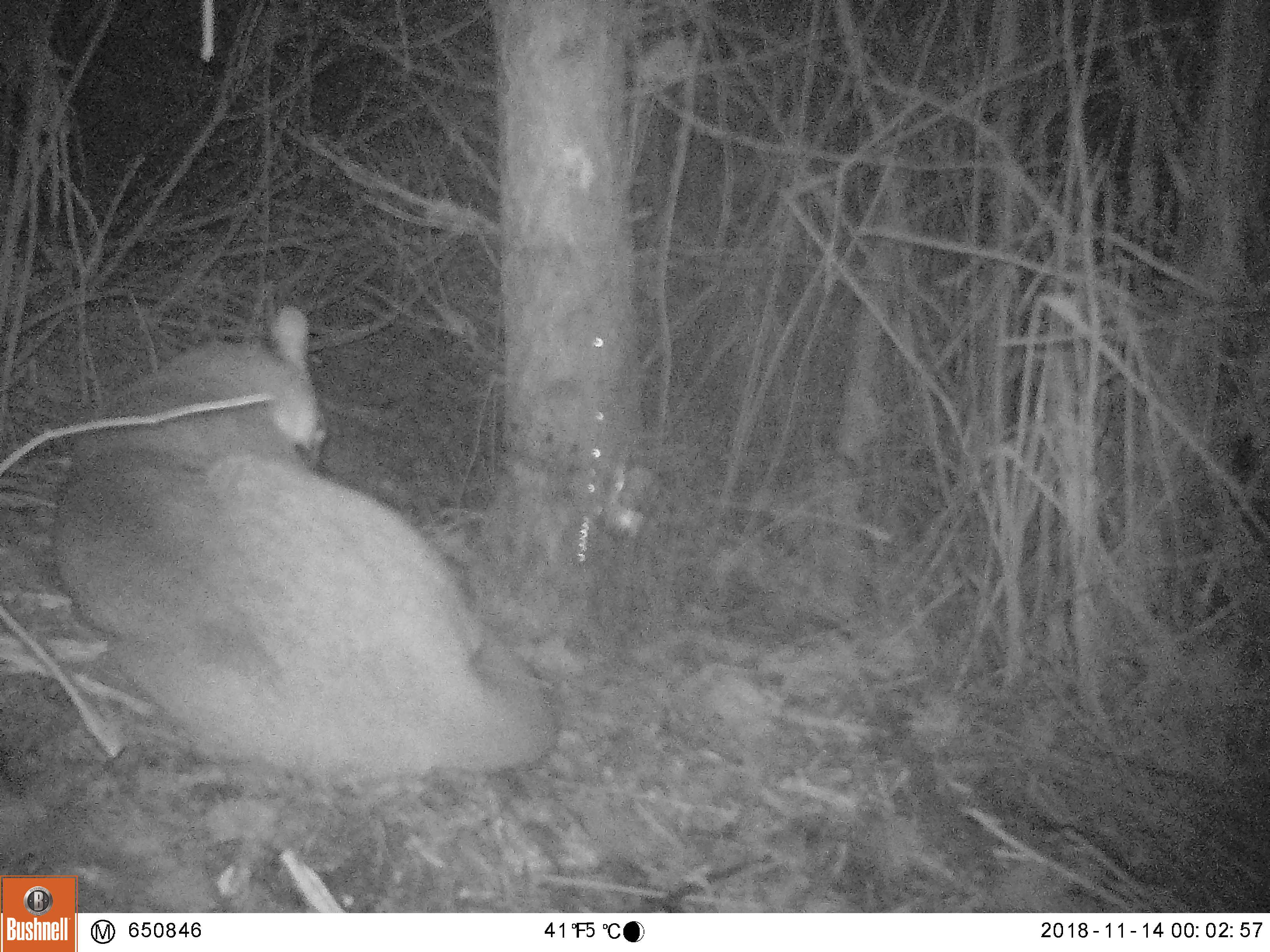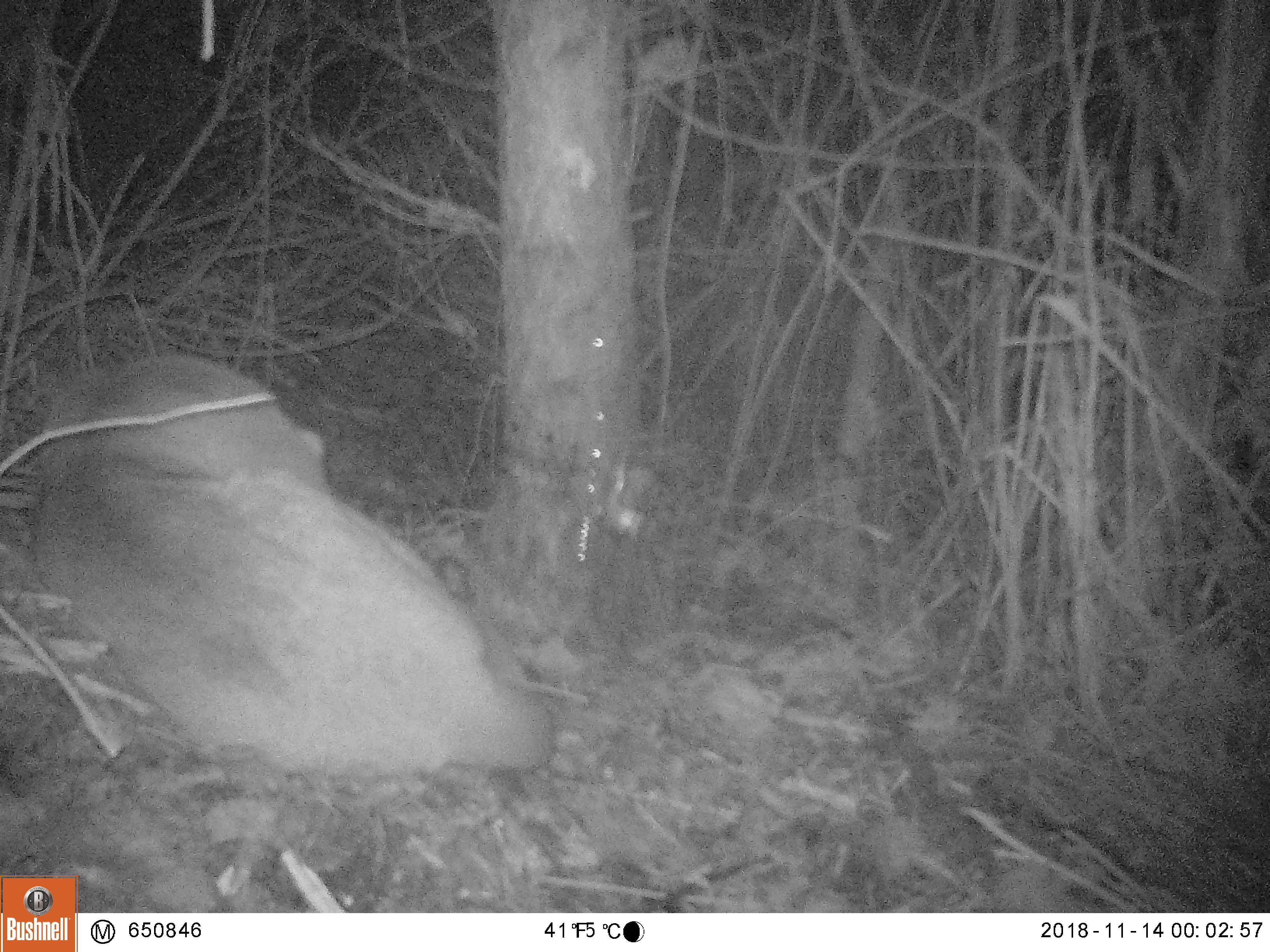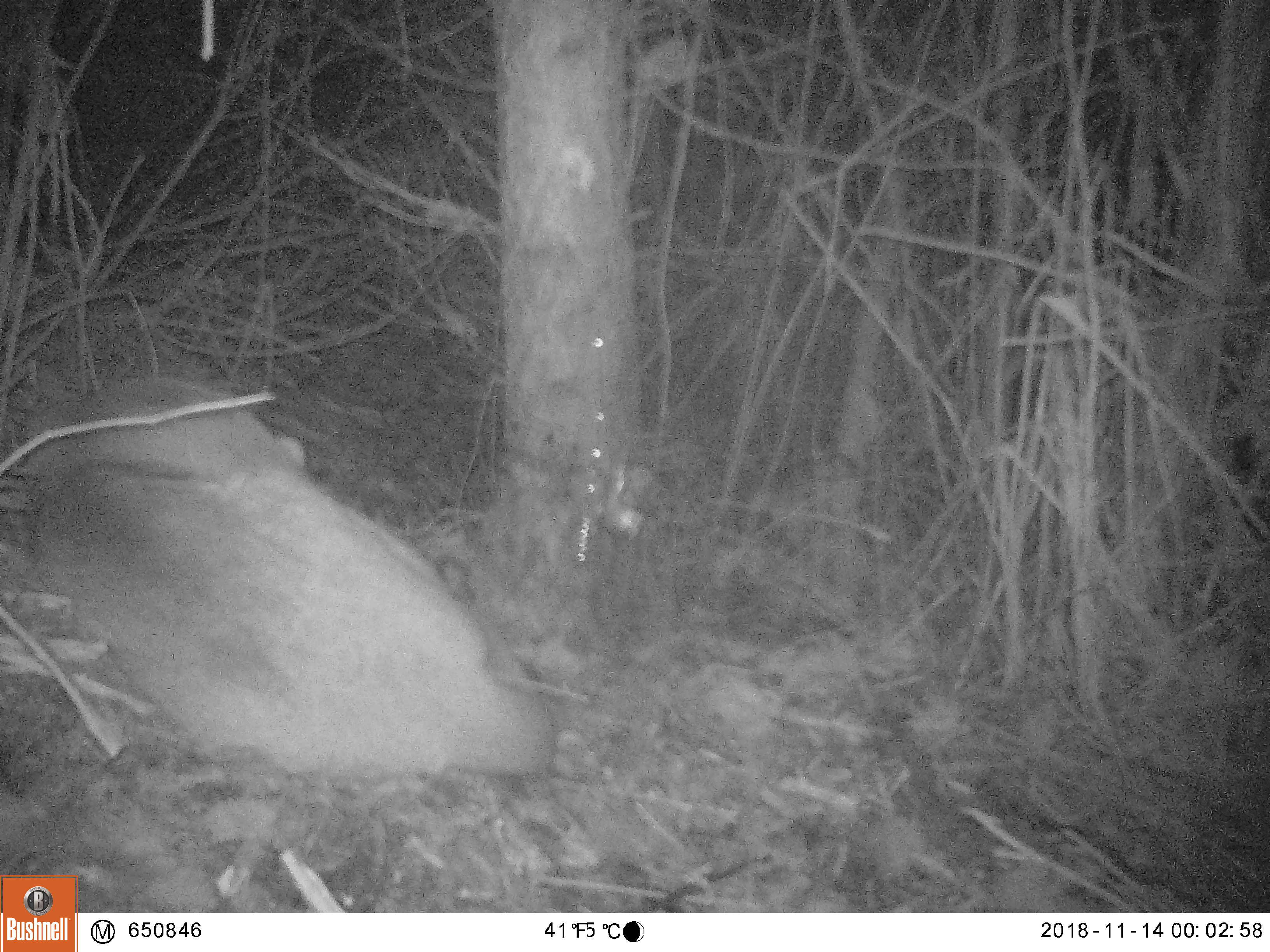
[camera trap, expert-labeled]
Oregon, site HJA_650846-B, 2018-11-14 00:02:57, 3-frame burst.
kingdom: Animalia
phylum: Chordata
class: Mammalia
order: Carnivora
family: Felidae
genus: Puma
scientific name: Puma concolor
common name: cougar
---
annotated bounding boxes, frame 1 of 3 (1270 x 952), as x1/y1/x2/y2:
cougar: 48/297/564/778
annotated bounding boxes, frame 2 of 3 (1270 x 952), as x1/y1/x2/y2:
cougar: 34/352/555/778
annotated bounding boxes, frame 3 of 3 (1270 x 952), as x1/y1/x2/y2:
cougar: 35/355/565/788